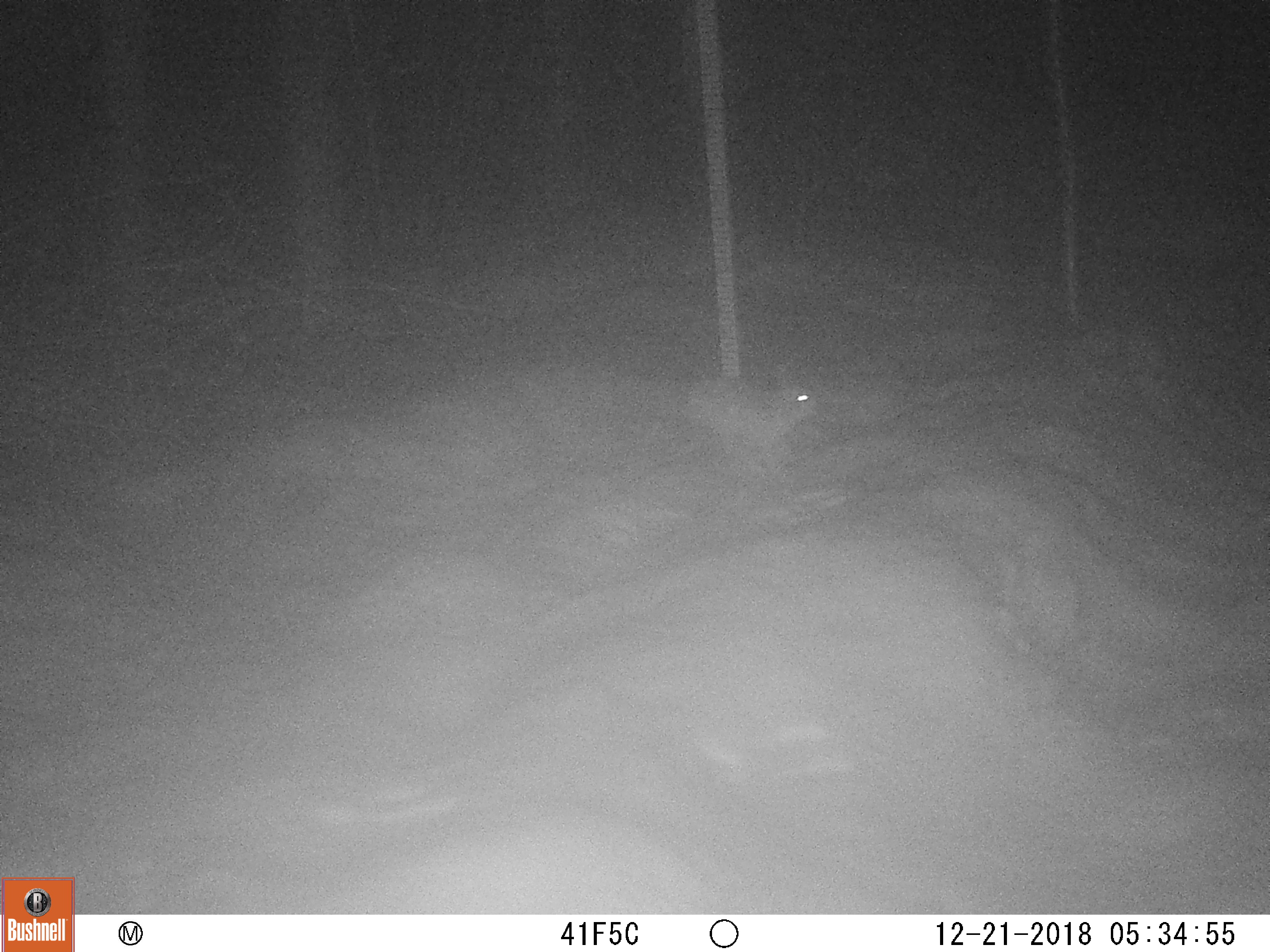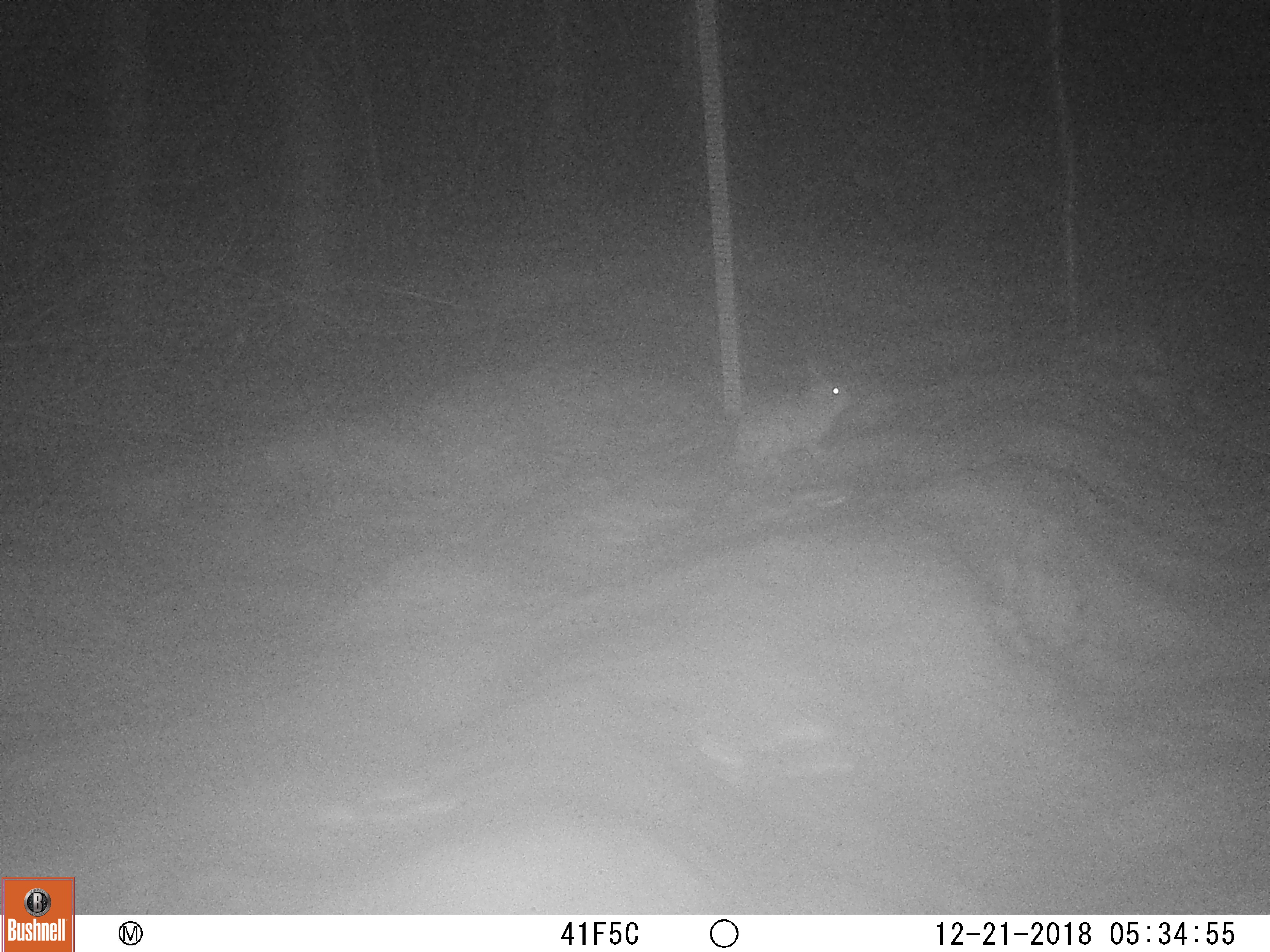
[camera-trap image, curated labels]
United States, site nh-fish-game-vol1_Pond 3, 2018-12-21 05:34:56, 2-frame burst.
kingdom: Animalia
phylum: Chordata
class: Mammalia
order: Lagomorpha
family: Leporidae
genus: Lepus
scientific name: Lepus americanus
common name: snowshoe hare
Snowshoe hare (Lepus americanus).